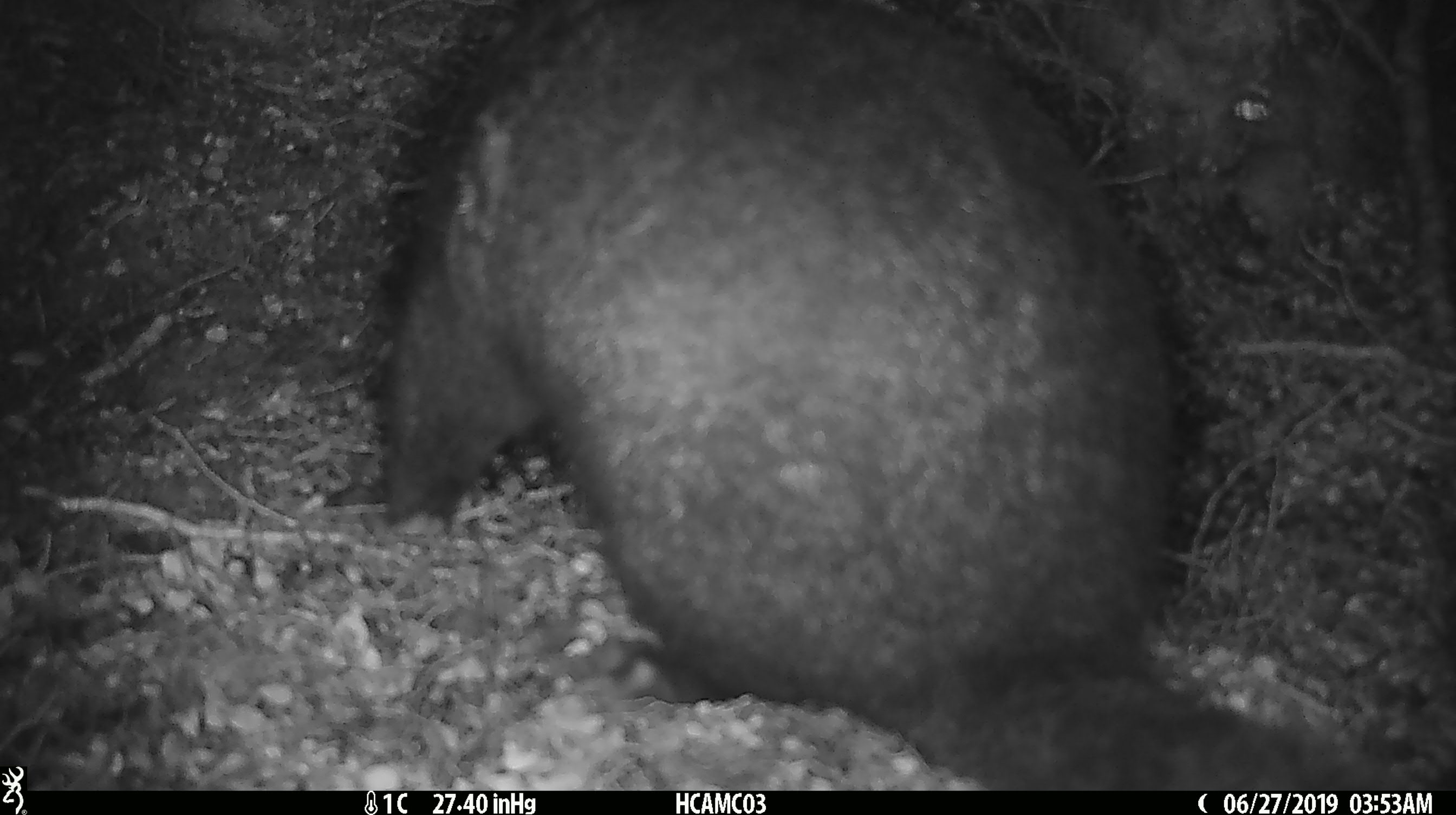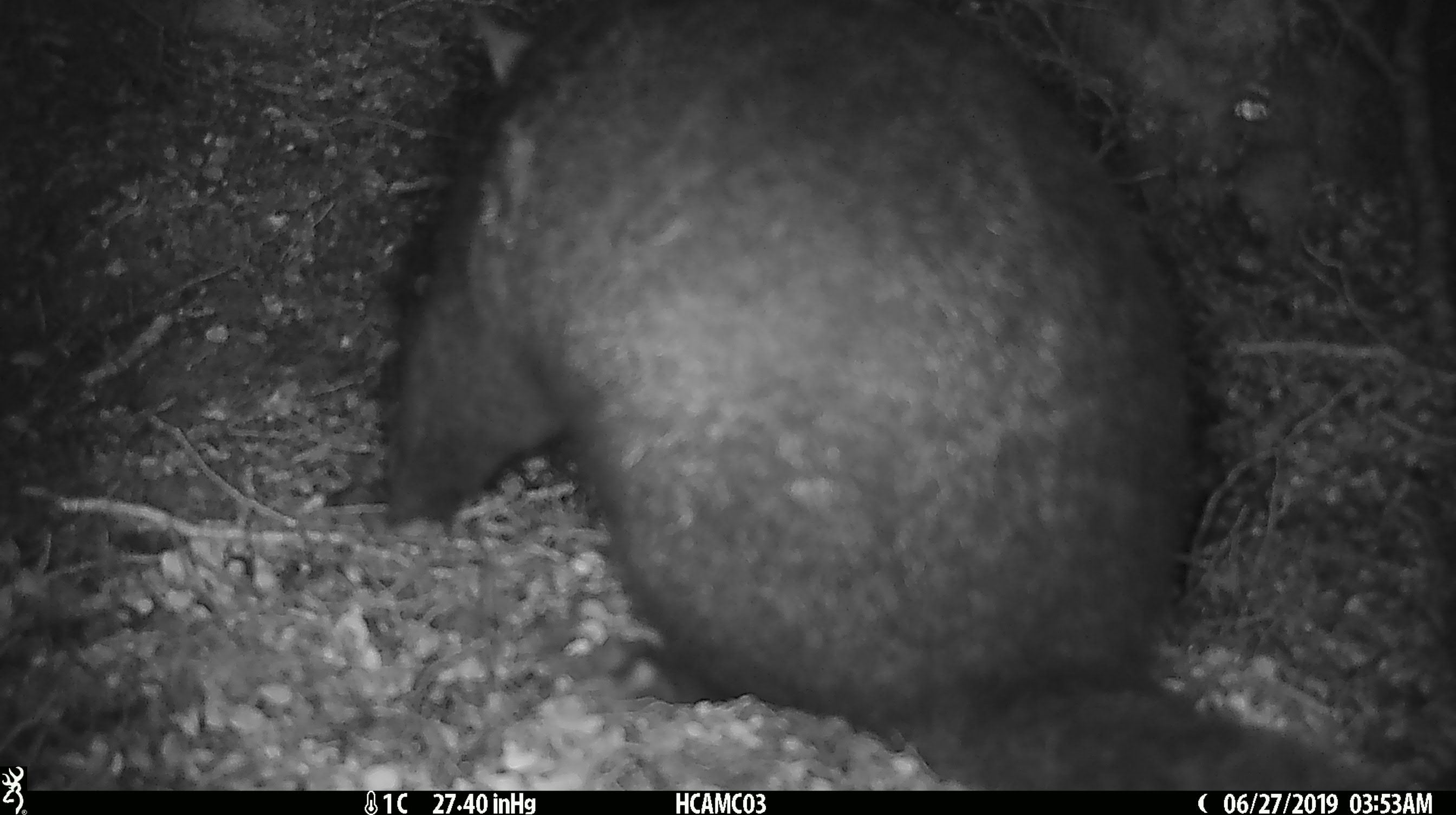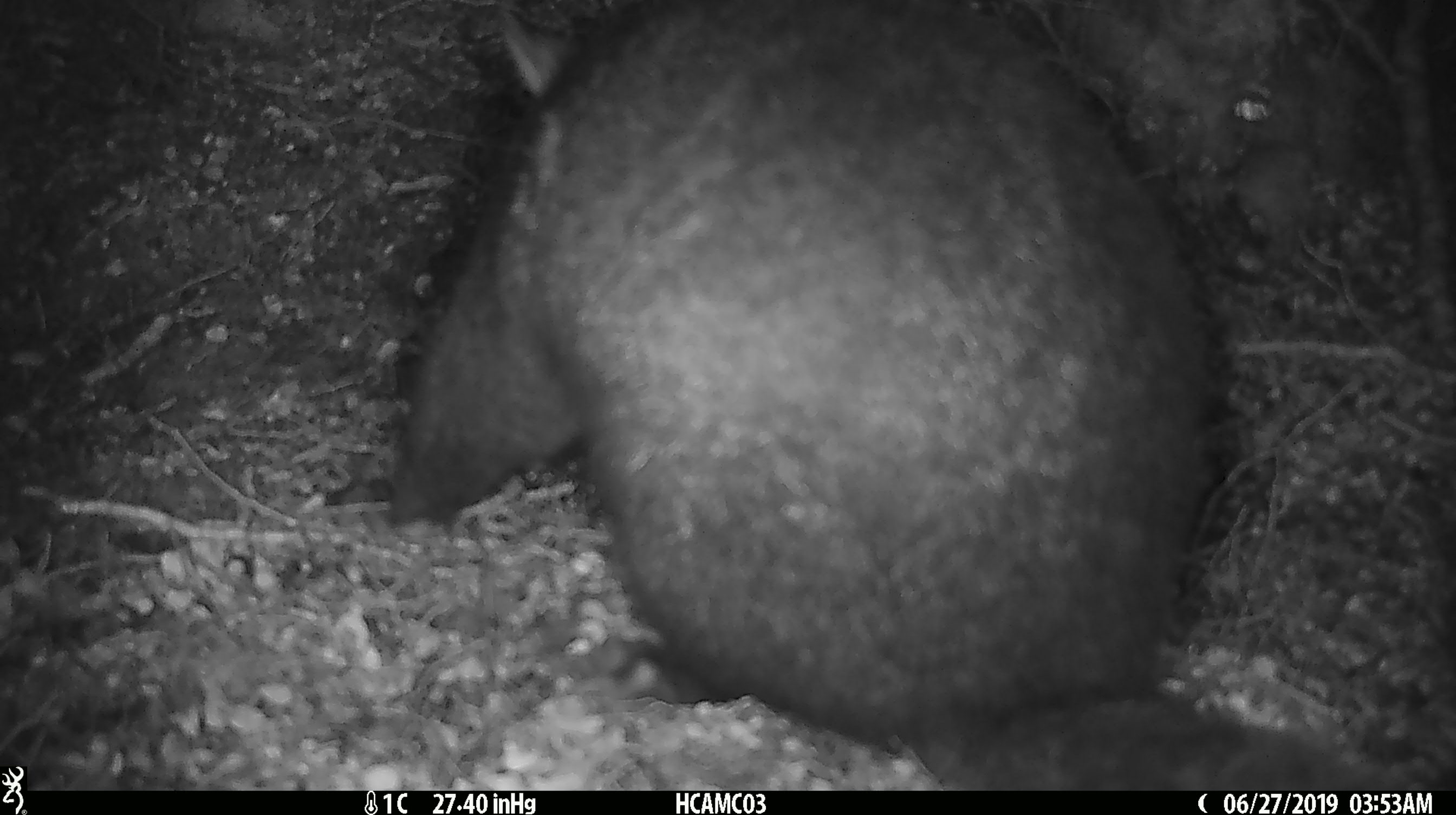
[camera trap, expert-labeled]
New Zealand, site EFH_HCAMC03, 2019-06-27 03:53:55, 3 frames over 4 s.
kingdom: Animalia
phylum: Chordata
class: Mammalia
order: Diprotodontia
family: Phalangeridae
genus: Trichosurus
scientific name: Trichosurus vulpecula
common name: common brushtail possum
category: possum